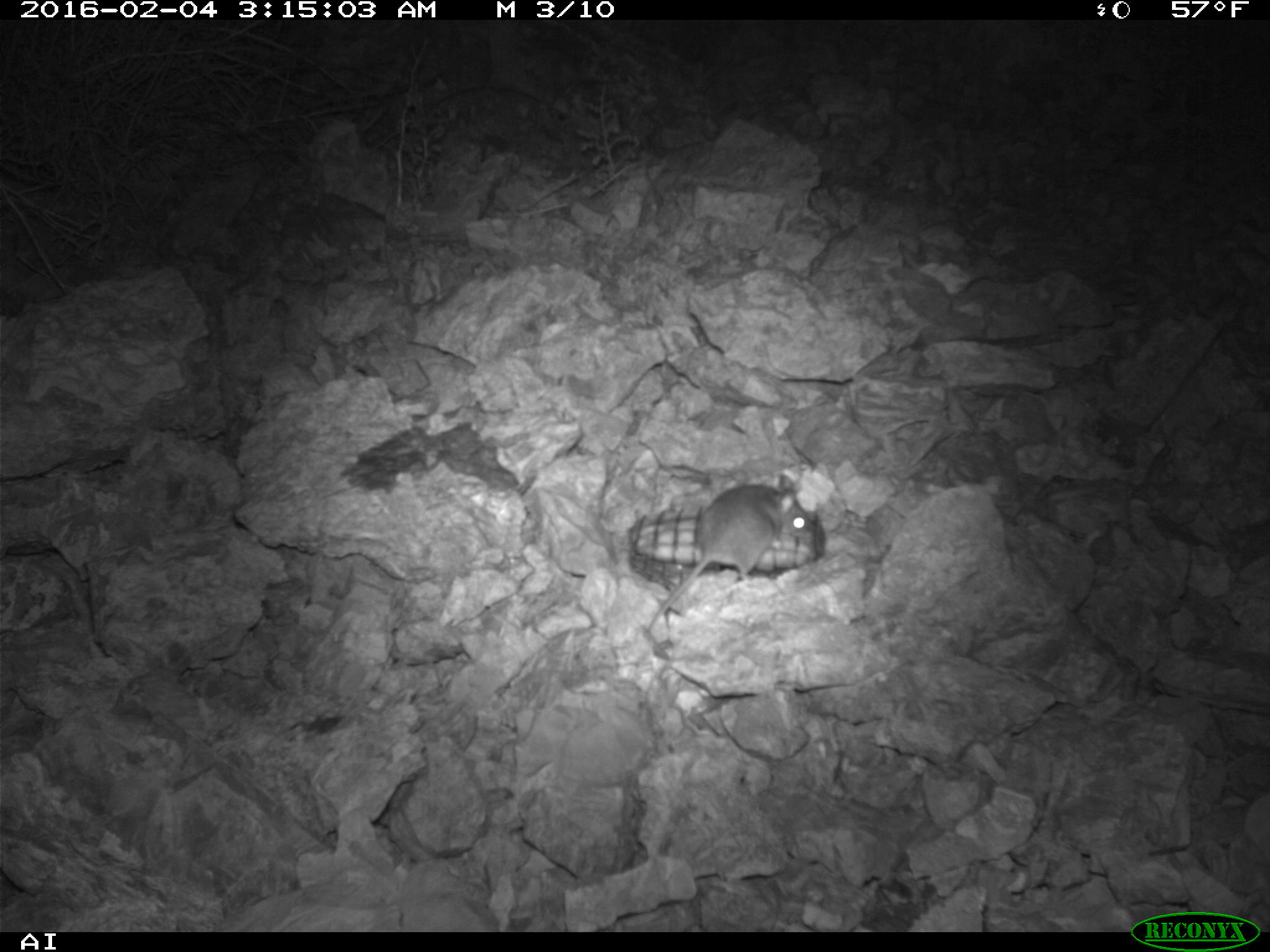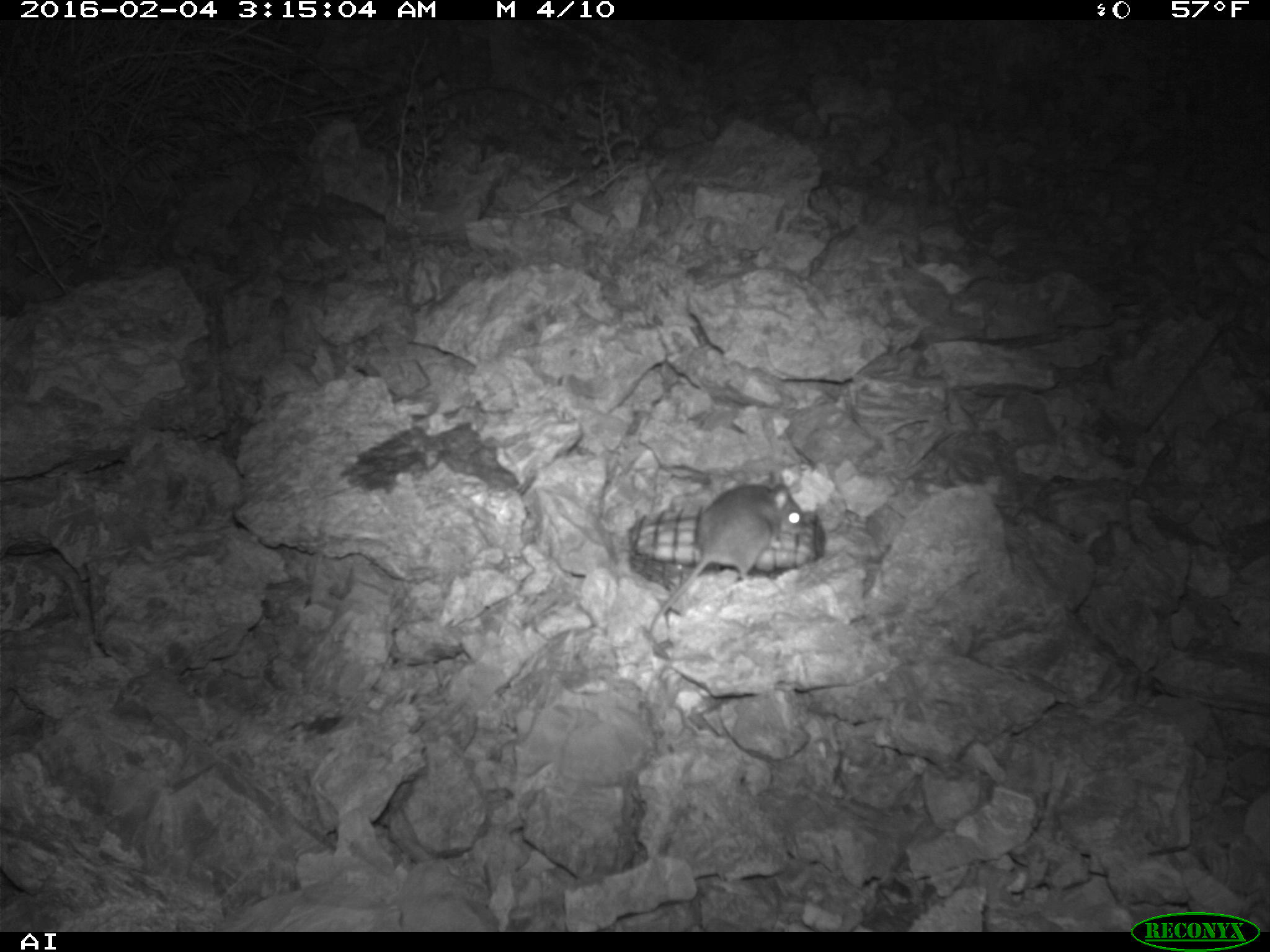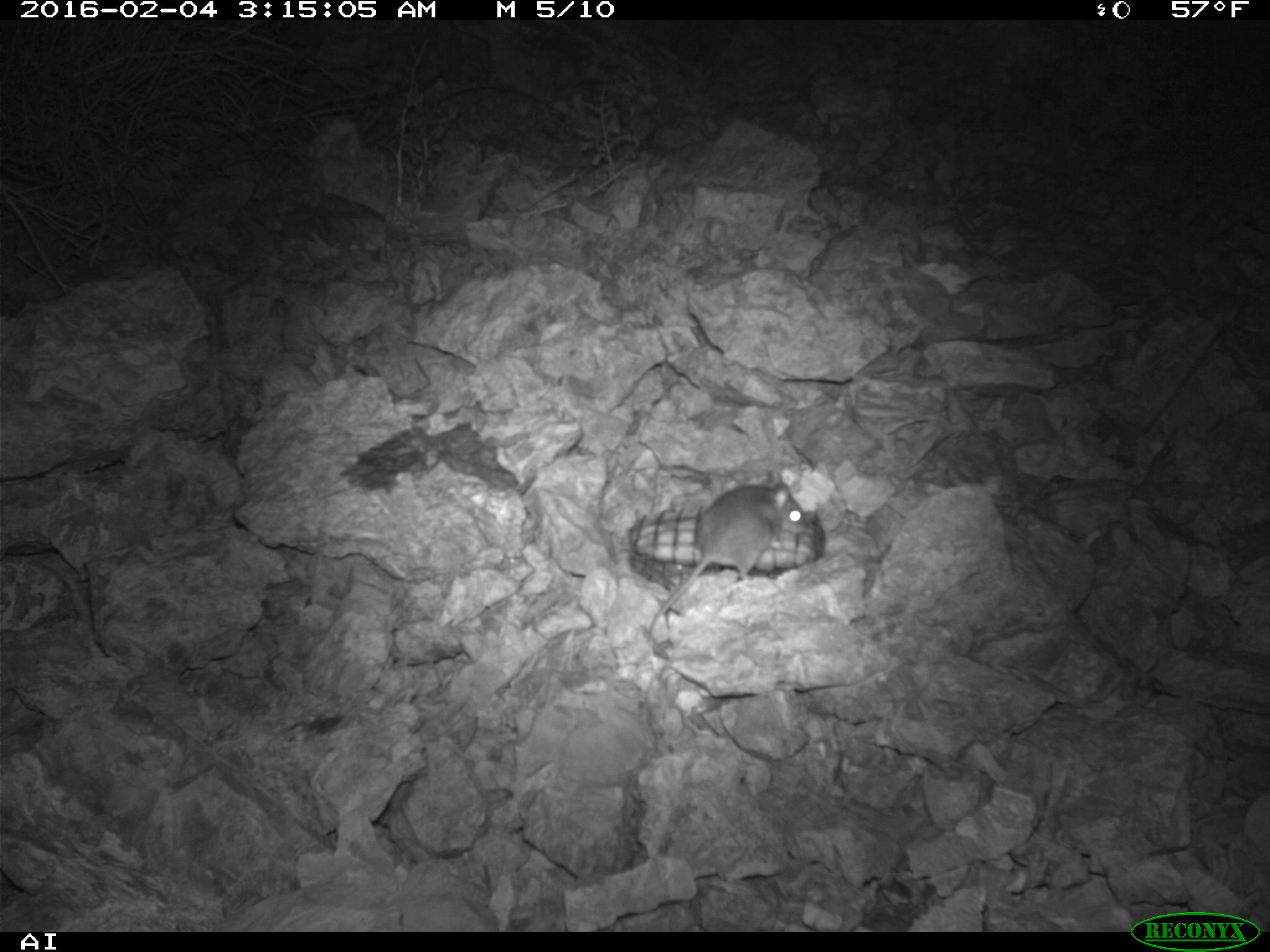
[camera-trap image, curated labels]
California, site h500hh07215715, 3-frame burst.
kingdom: Animalia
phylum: Chordata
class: Mammalia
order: Rodentia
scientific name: Rodentia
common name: rodent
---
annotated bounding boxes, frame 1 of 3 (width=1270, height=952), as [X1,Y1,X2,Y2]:
rodent: [646,474,807,632]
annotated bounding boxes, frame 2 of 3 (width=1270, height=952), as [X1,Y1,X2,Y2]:
rodent: [647,469,806,632]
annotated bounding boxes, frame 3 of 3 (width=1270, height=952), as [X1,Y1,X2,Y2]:
rodent: [641,465,812,658]